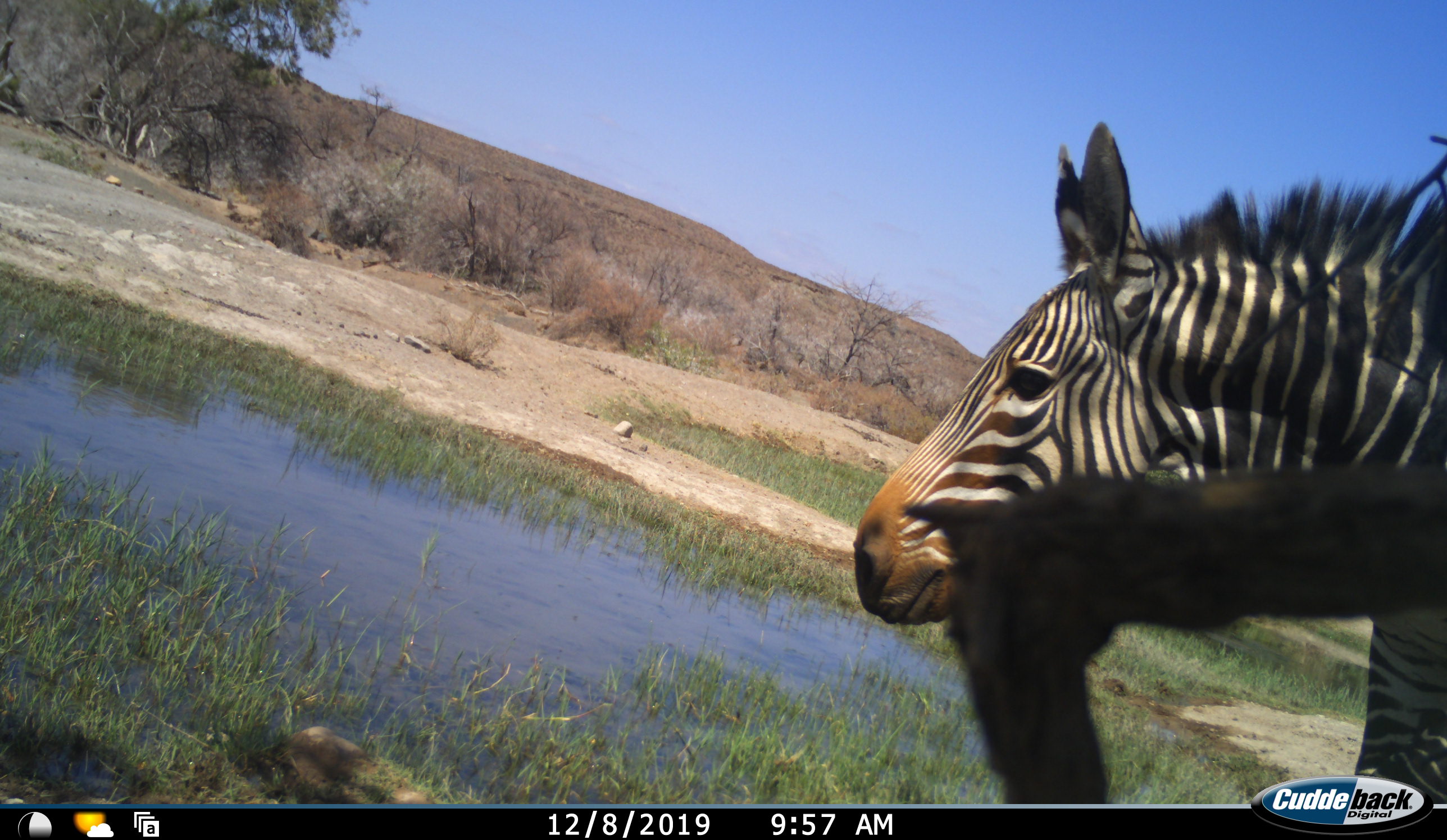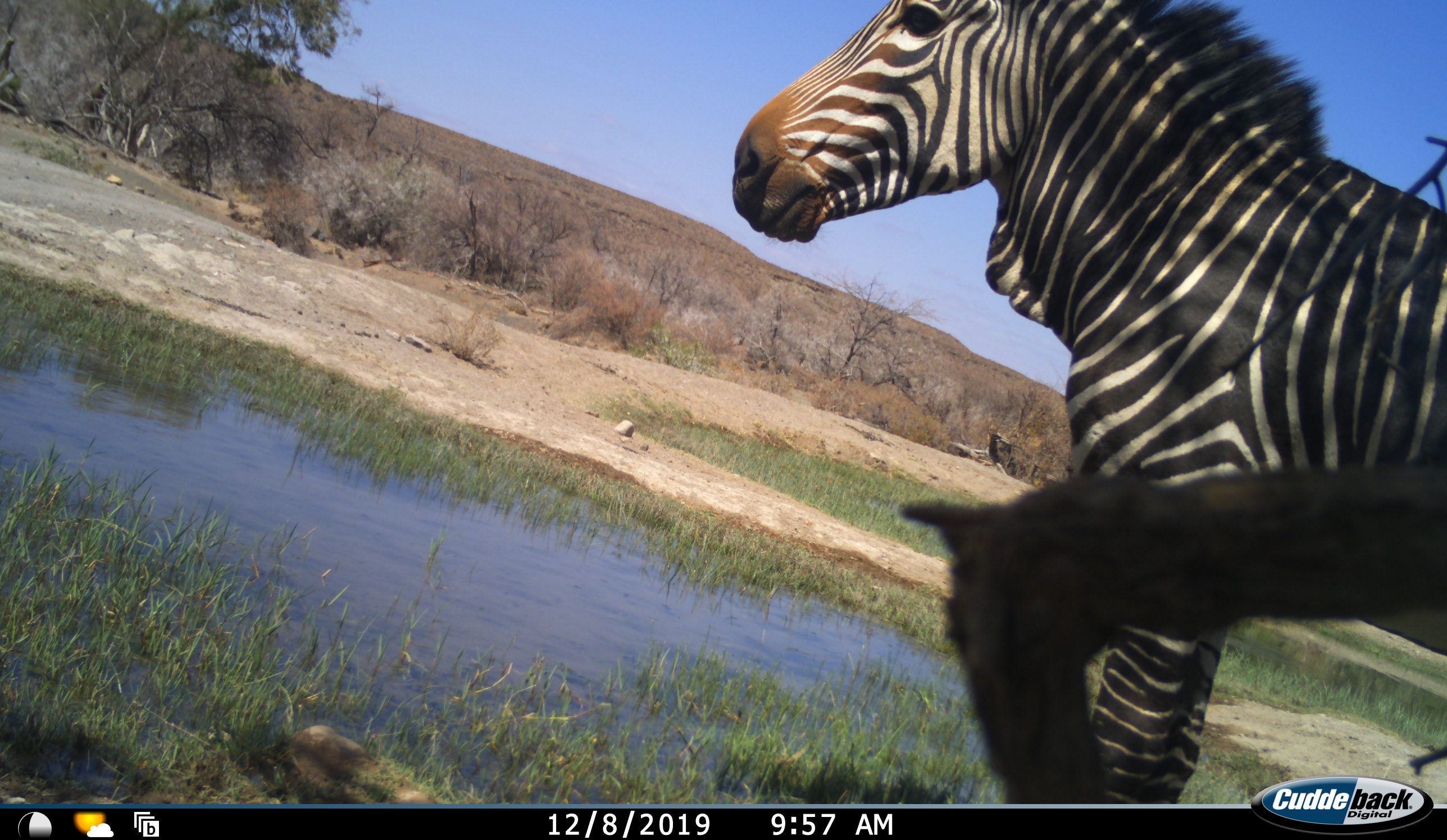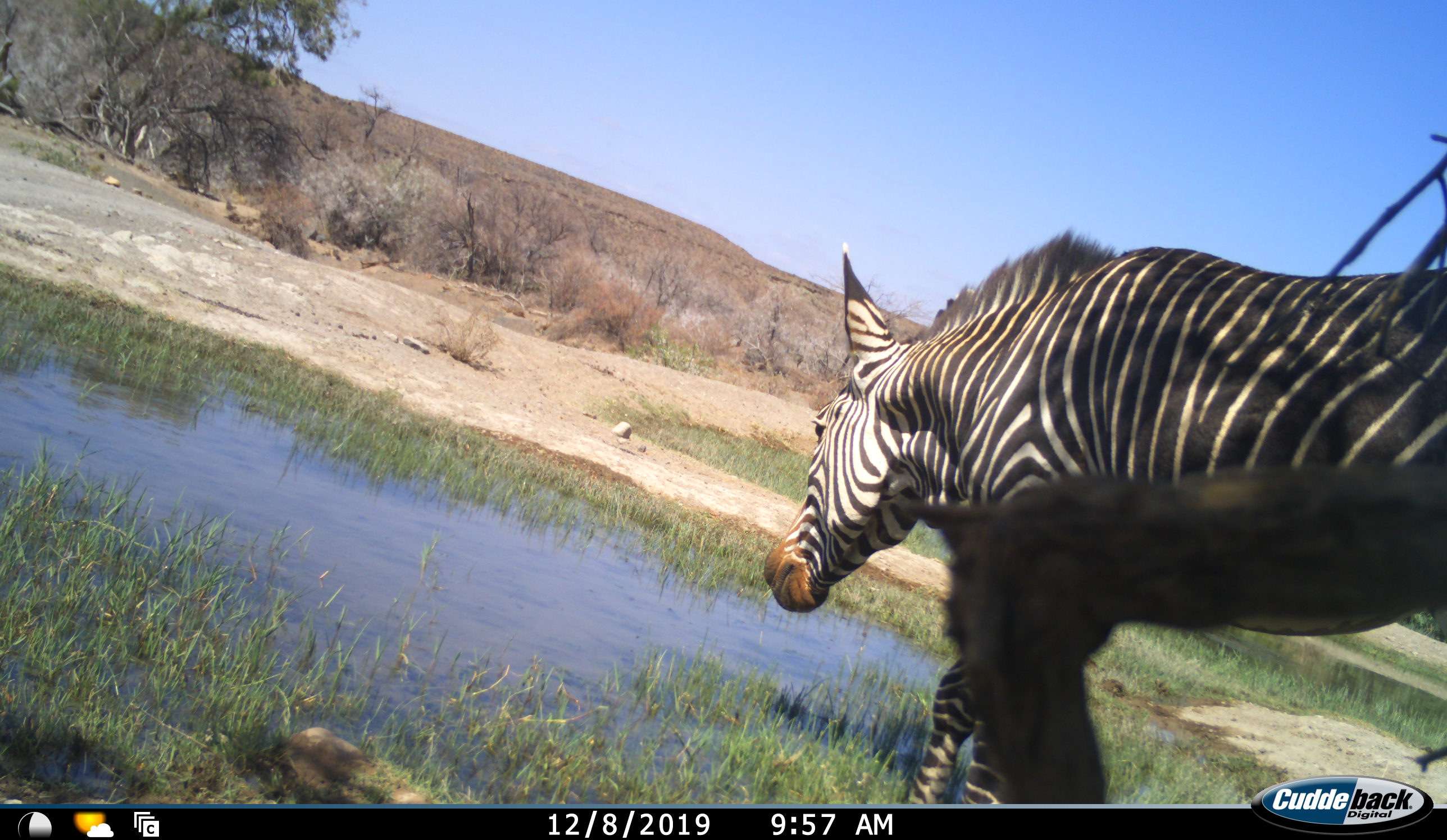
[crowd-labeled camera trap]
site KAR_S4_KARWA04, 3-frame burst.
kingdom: Animalia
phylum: Chordata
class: Mammalia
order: Perissodactyla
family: Equidae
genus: Equus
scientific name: Equus zebra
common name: mountain zebra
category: zebramountain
Zebramountain (mountain zebra) (Equus zebra), count 1. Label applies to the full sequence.